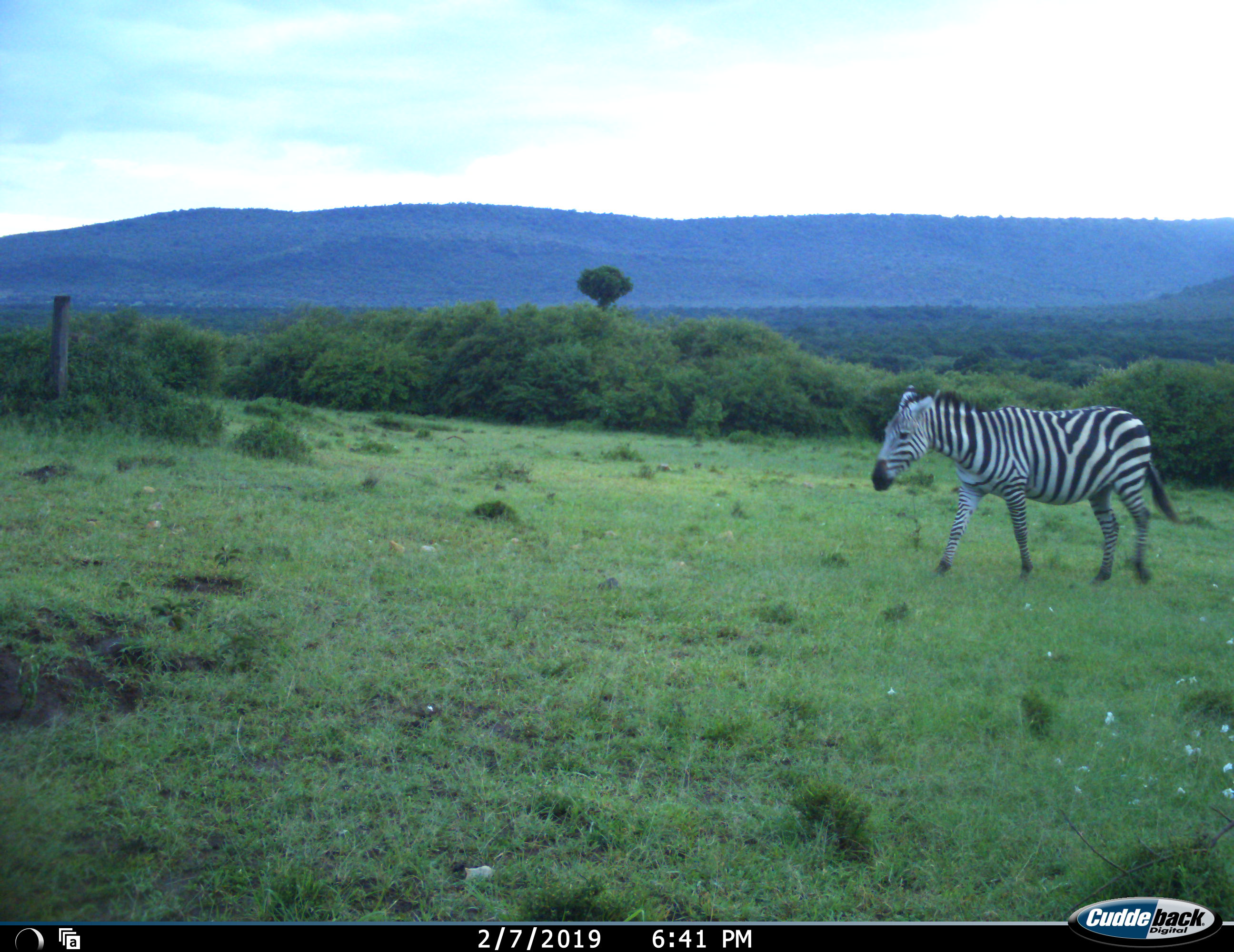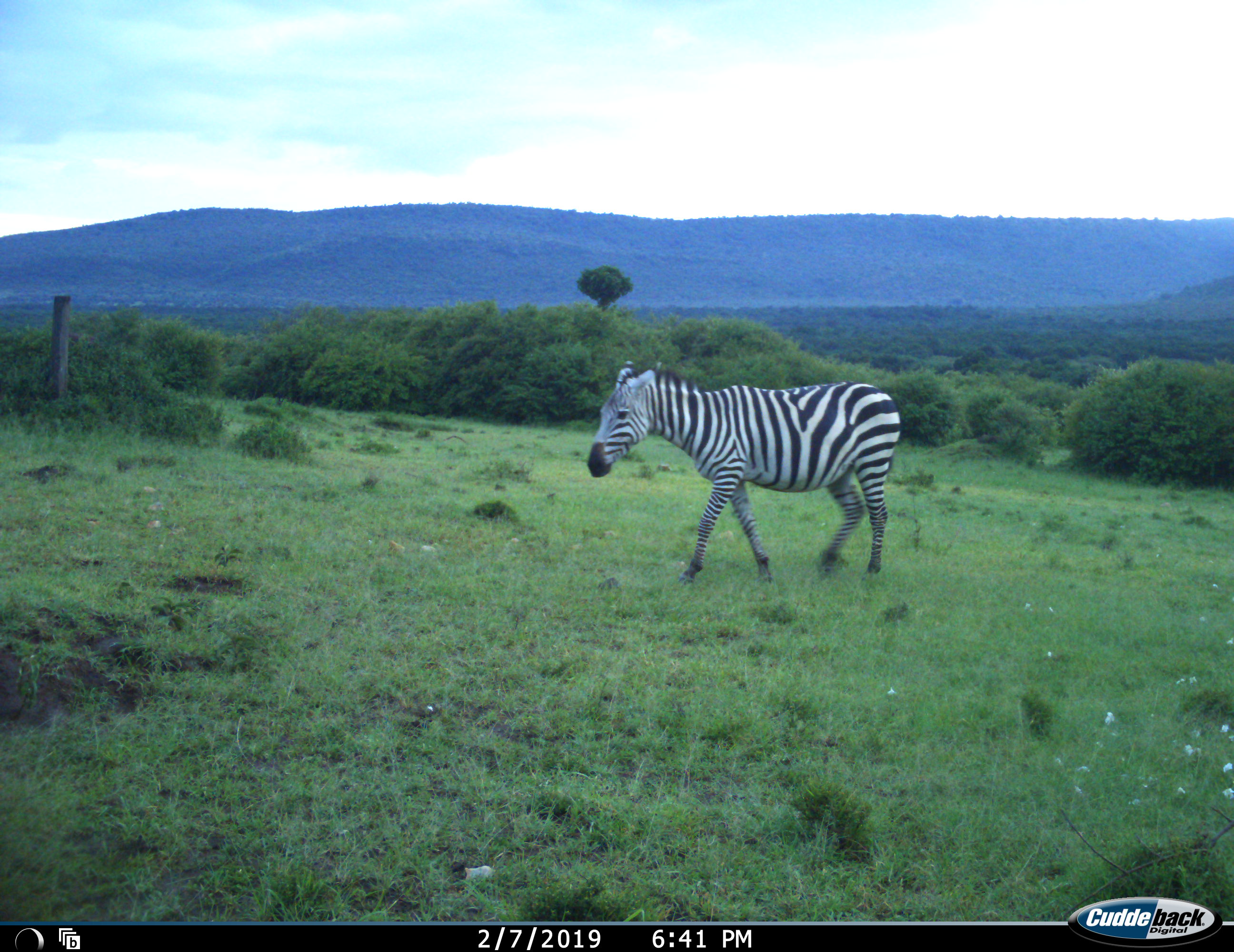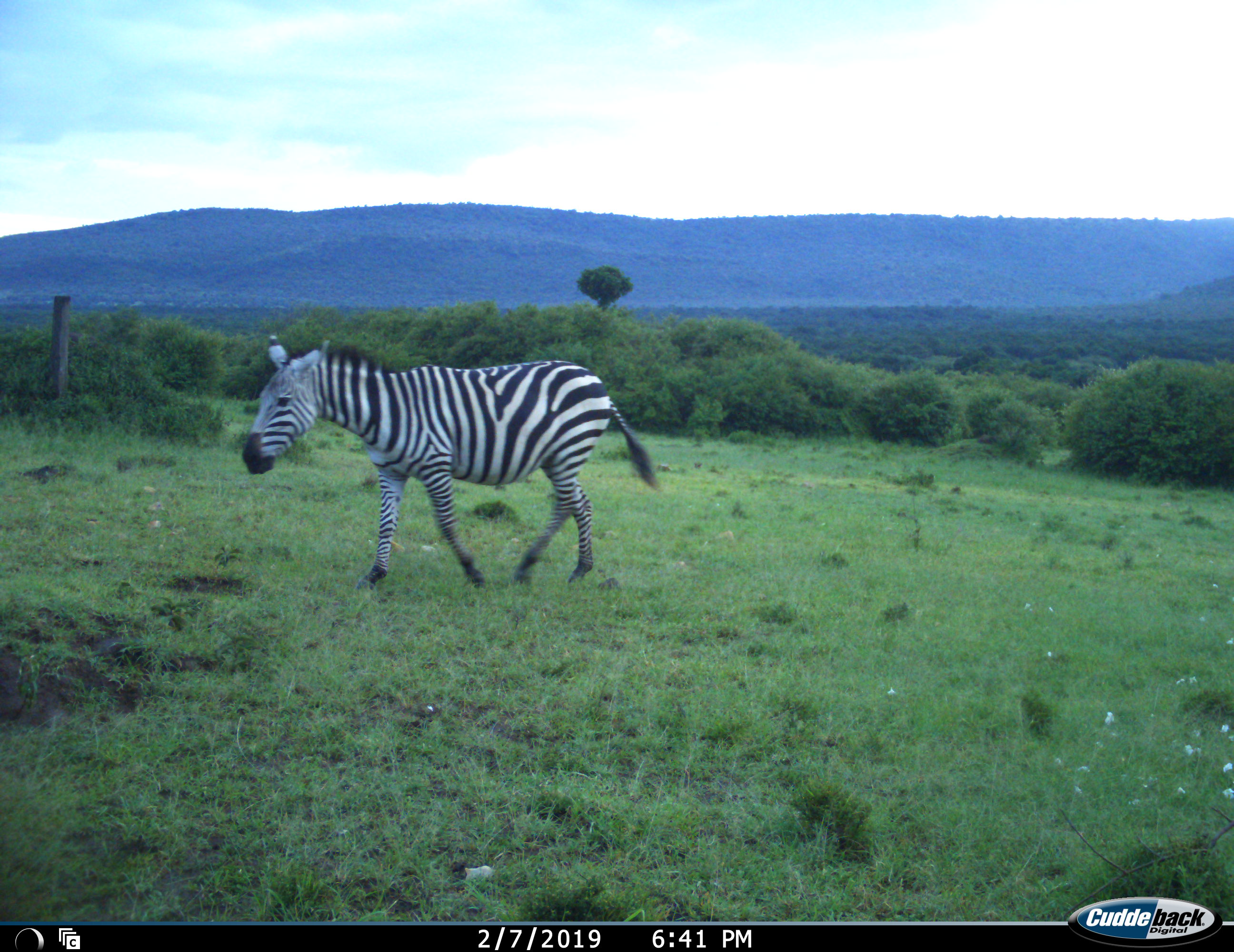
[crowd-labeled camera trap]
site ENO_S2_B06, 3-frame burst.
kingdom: Animalia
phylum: Chordata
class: Mammalia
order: Perissodactyla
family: Equidae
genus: Equus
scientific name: Equus quagga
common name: plains zebra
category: zebraplains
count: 1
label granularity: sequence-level